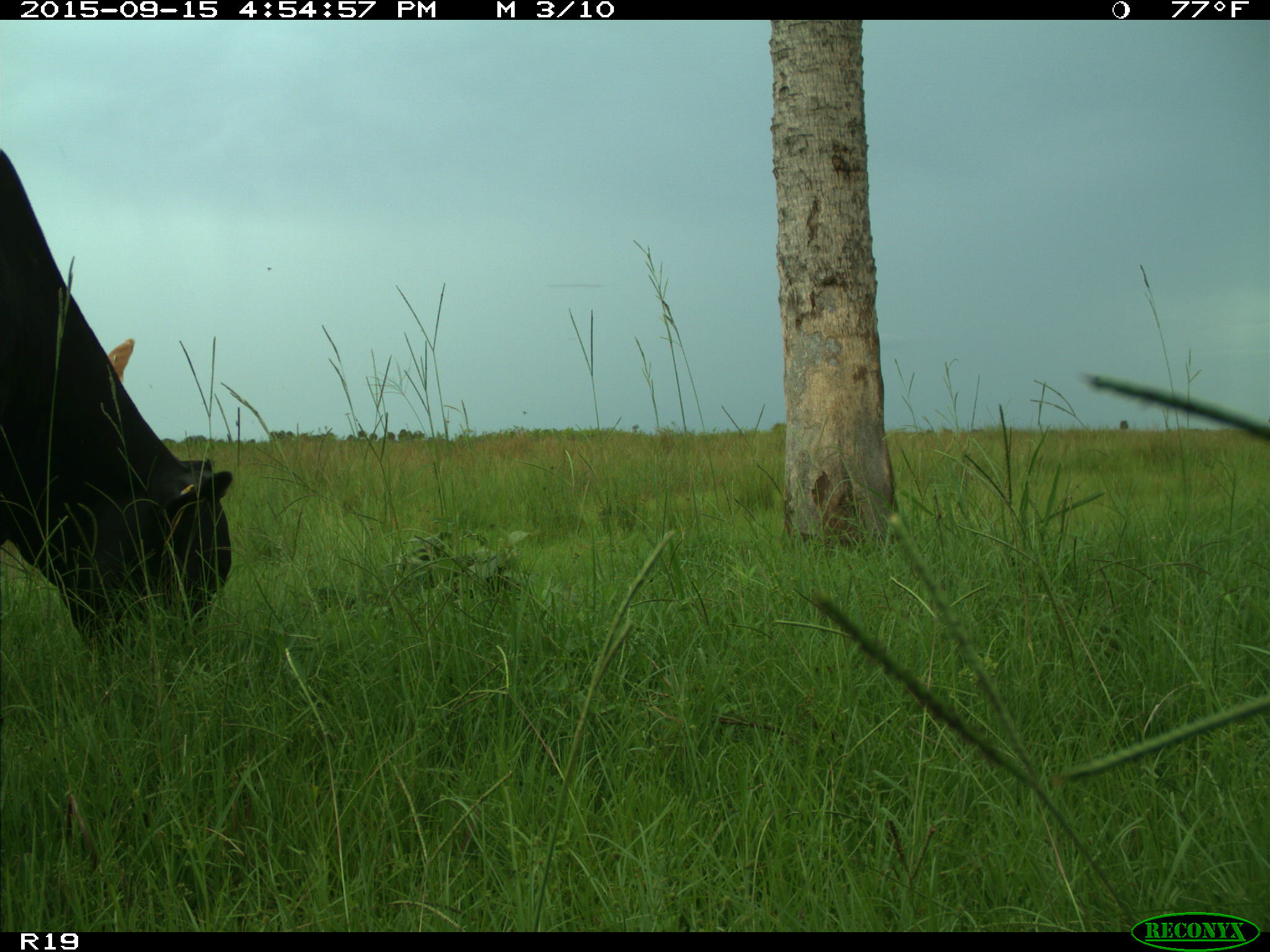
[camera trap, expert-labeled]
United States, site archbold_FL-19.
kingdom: Animalia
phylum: Chordata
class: Mammalia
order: Artiodactyla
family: Bovidae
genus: Bos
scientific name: Bos taurus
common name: domestic cow